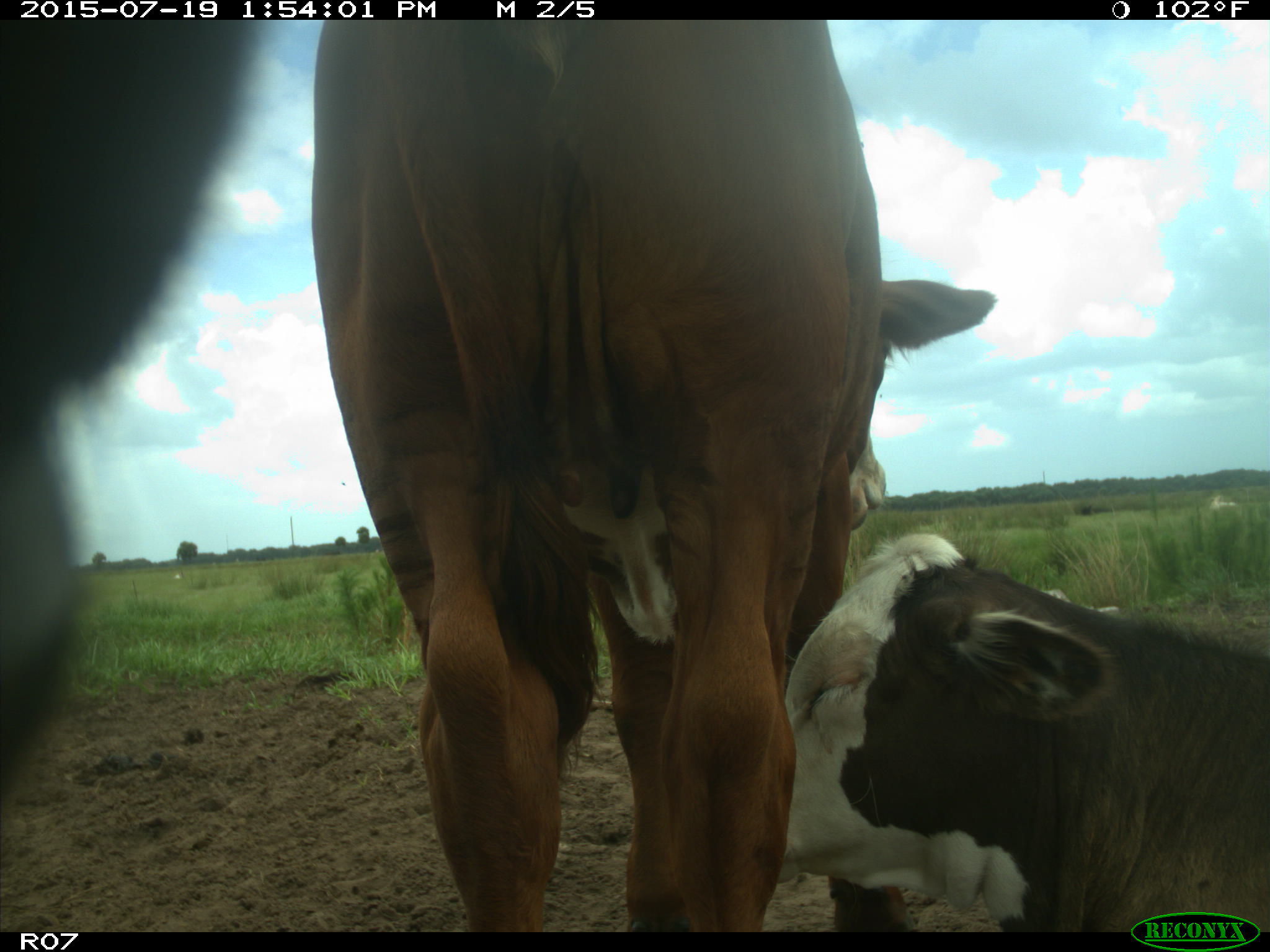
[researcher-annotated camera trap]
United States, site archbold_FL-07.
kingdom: Animalia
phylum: Chordata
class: Mammalia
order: Artiodactyla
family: Bovidae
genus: Bos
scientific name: Bos taurus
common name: domestic cow